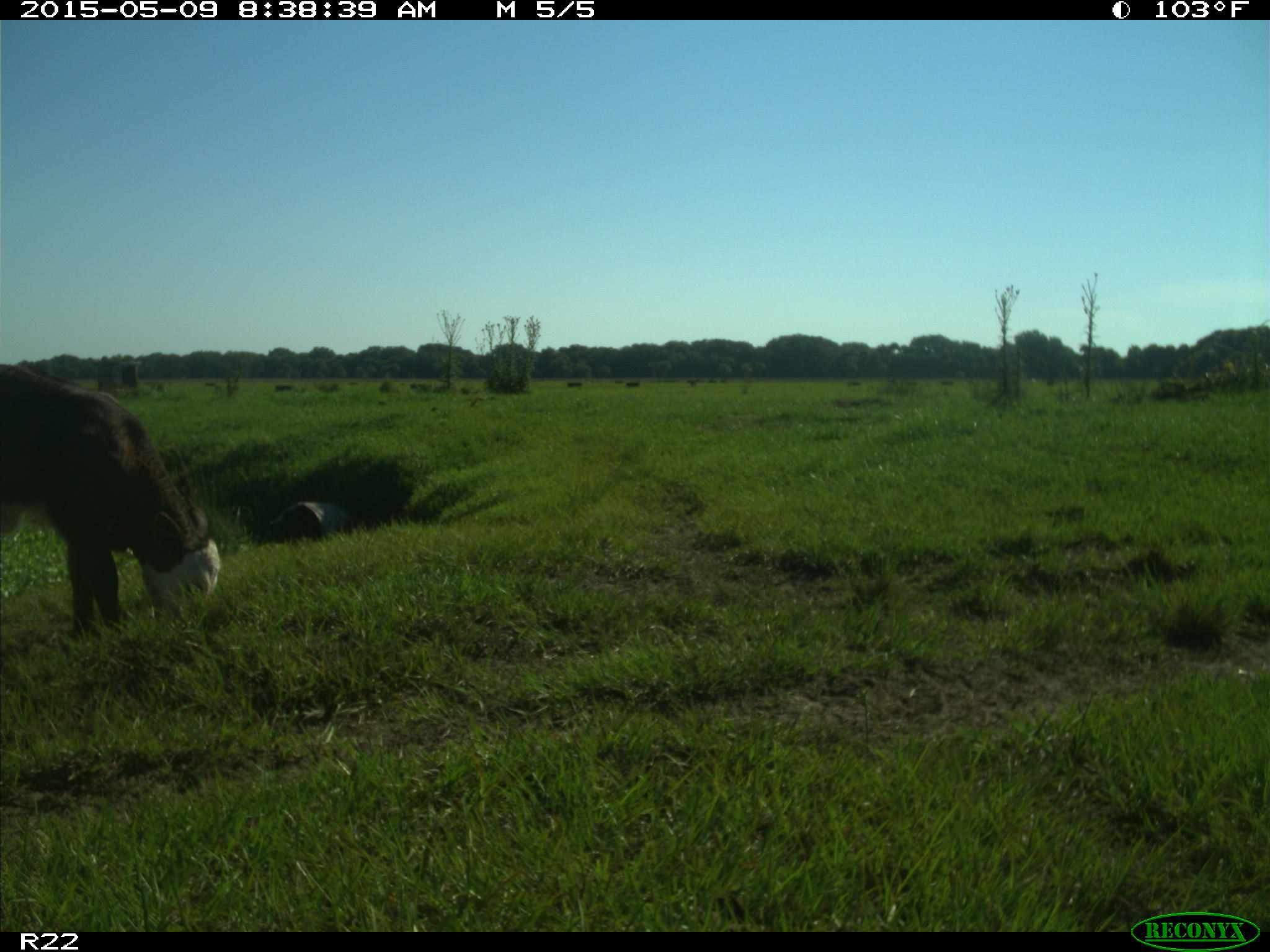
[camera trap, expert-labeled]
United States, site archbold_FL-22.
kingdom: Animalia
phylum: Chordata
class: Mammalia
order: Artiodactyla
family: Bovidae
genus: Bos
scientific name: Bos taurus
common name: domestic cow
Bos taurus (domestic cow).